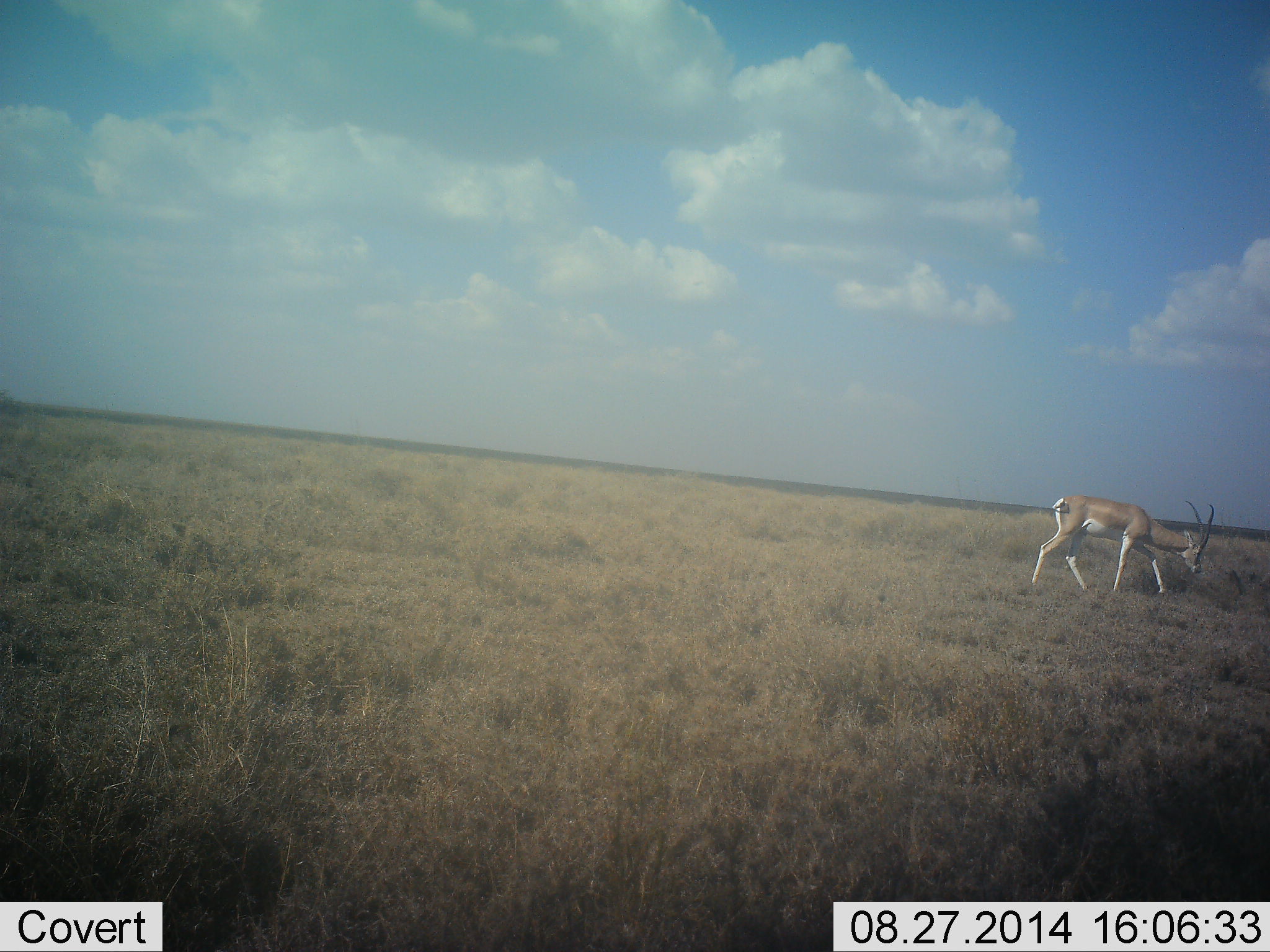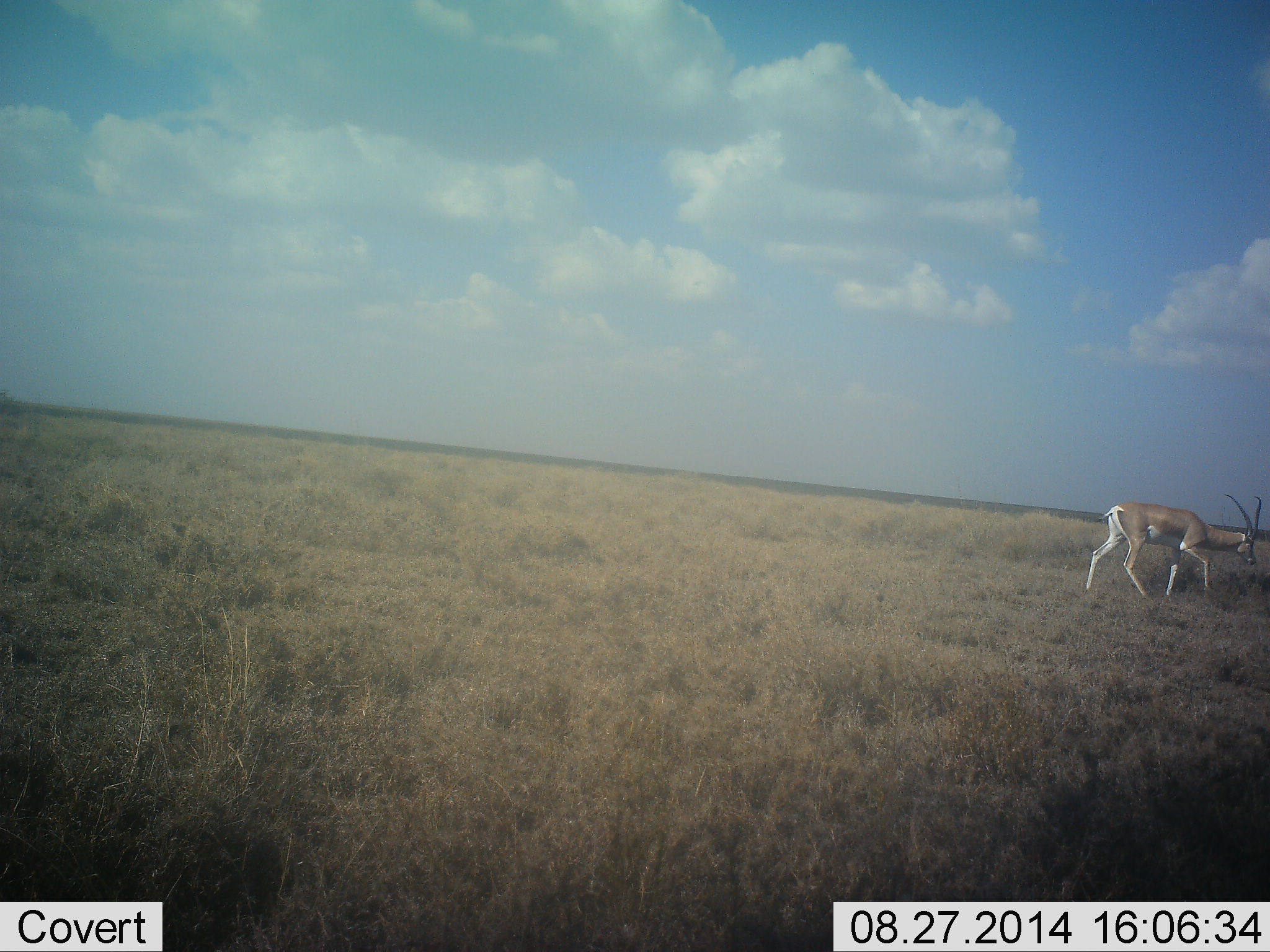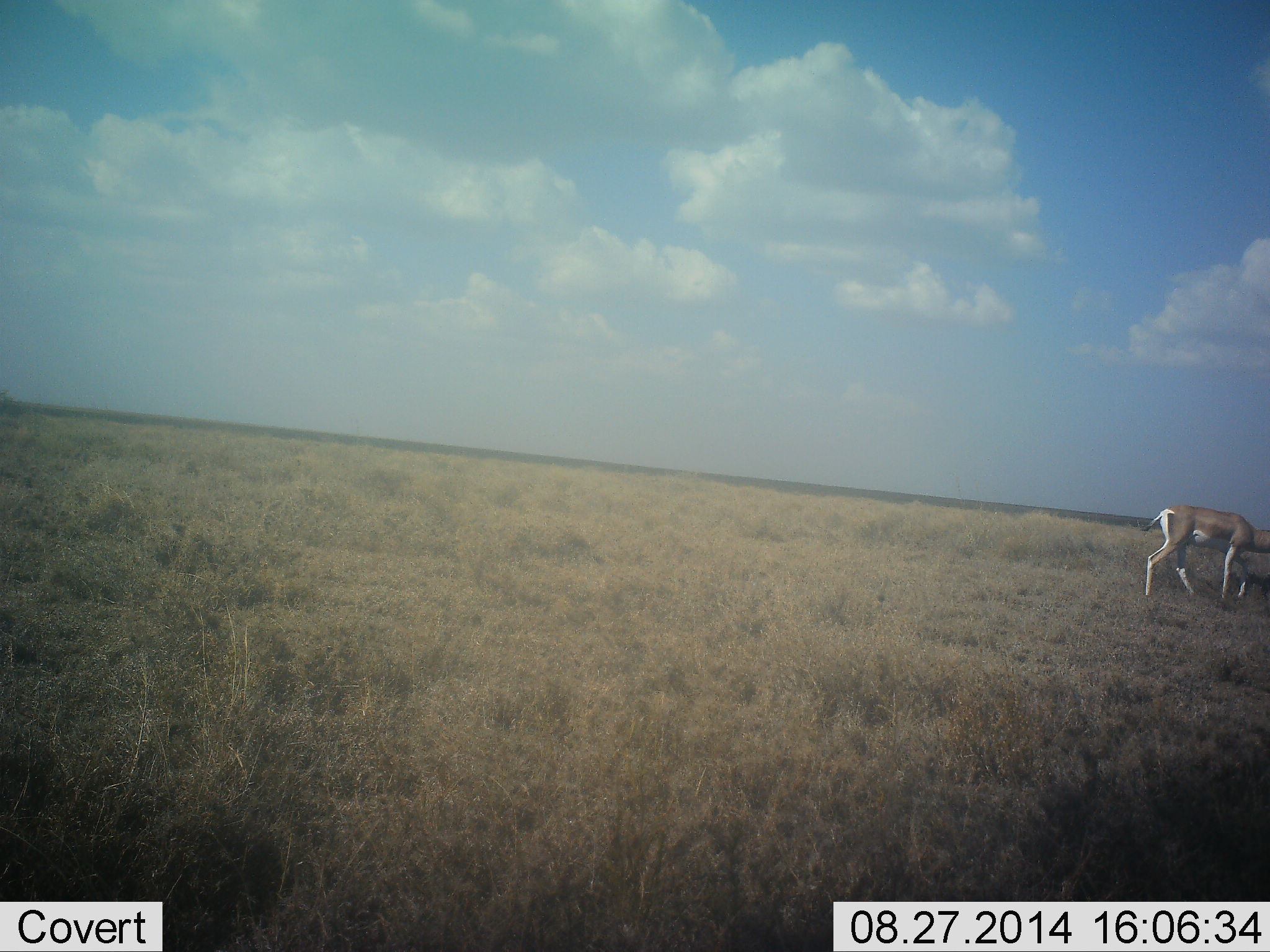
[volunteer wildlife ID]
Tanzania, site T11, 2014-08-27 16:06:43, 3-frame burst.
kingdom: Animalia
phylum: Chordata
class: Mammalia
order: Artiodactyla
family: Bovidae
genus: Nanger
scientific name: Nanger granti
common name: grant's gazelle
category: gazellegrants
Gazellegrants (grant's gazelle) (Nanger granti), count 1. Behavior (volunteer vote fractions): standing 0%, resting 0%, moving 100%, interacting 0%. Young present (vote fraction): 0%. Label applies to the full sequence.